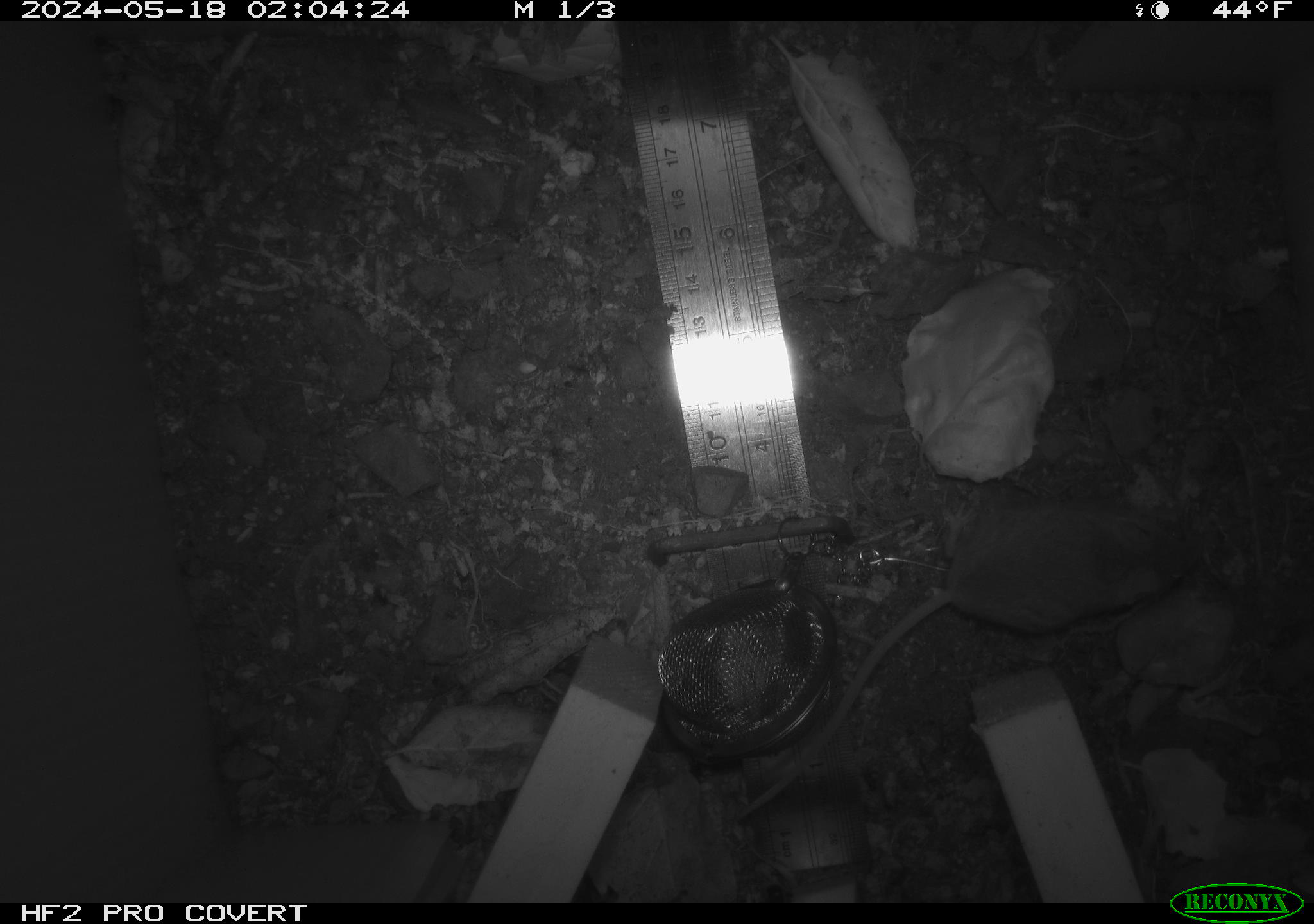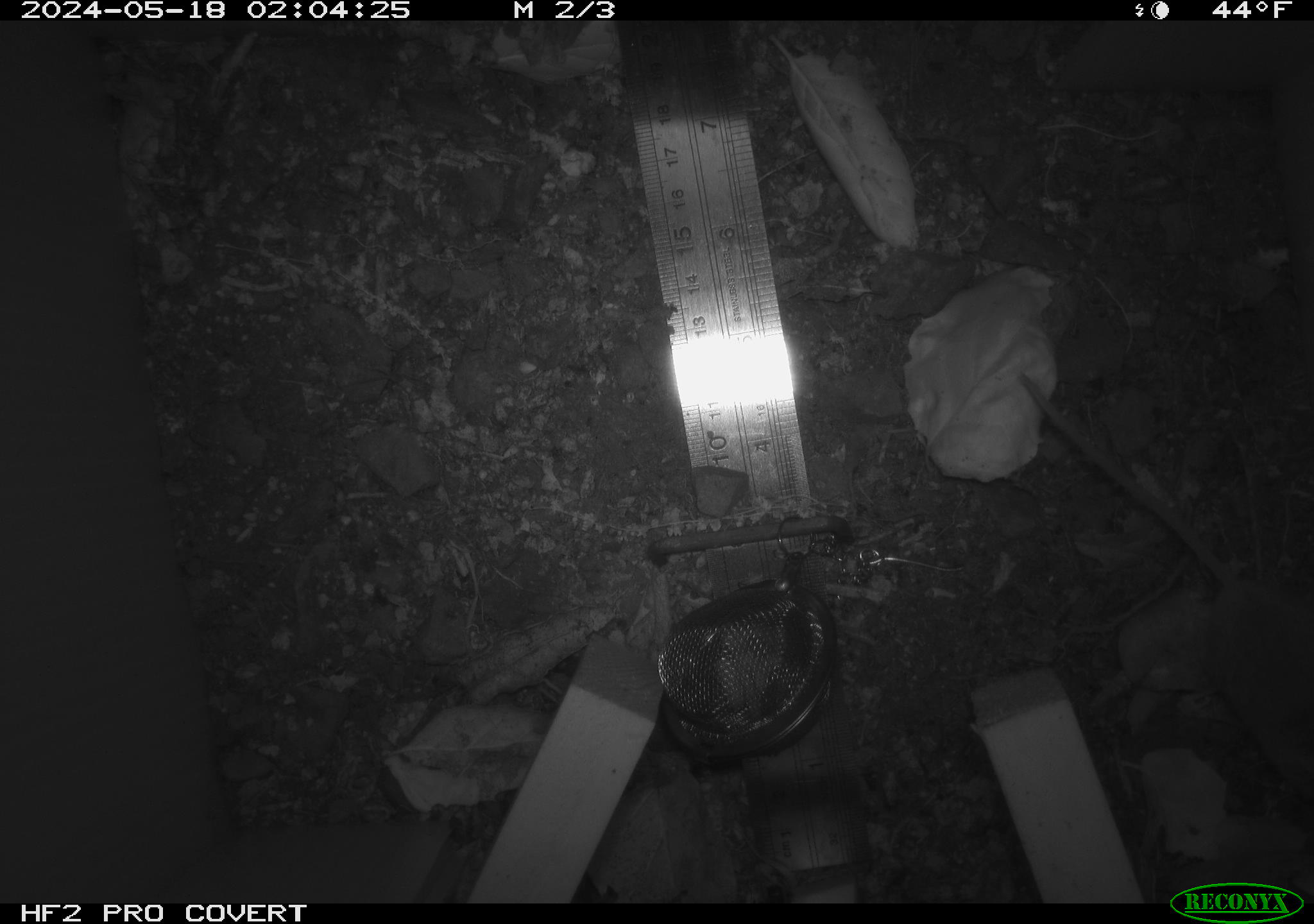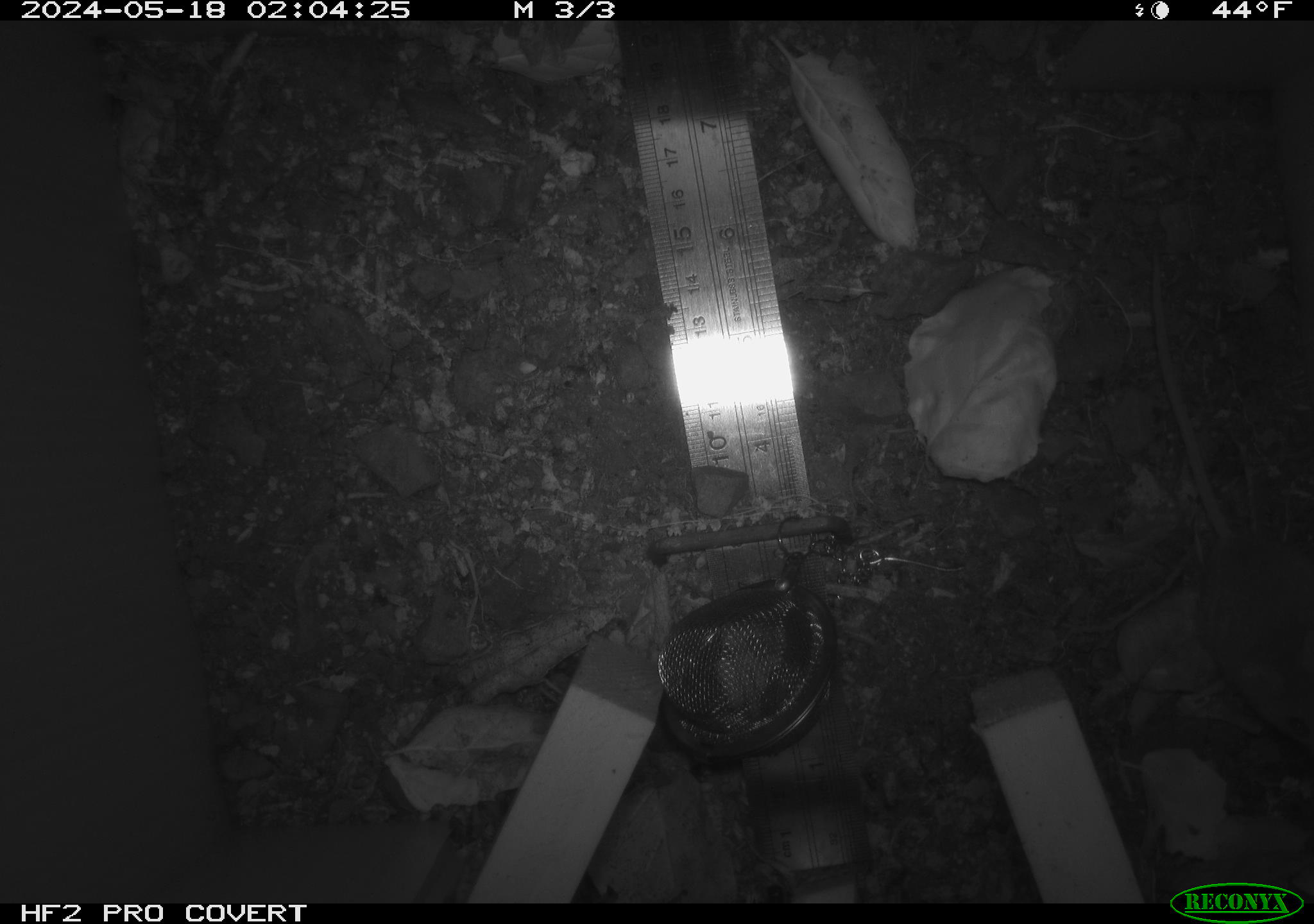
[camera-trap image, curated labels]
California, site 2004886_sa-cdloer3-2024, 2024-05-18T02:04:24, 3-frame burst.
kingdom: Animalia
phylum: Chordata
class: Mammalia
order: Rodentia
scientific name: Rodentia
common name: mouse species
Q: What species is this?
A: Mouse species (Rodentia).